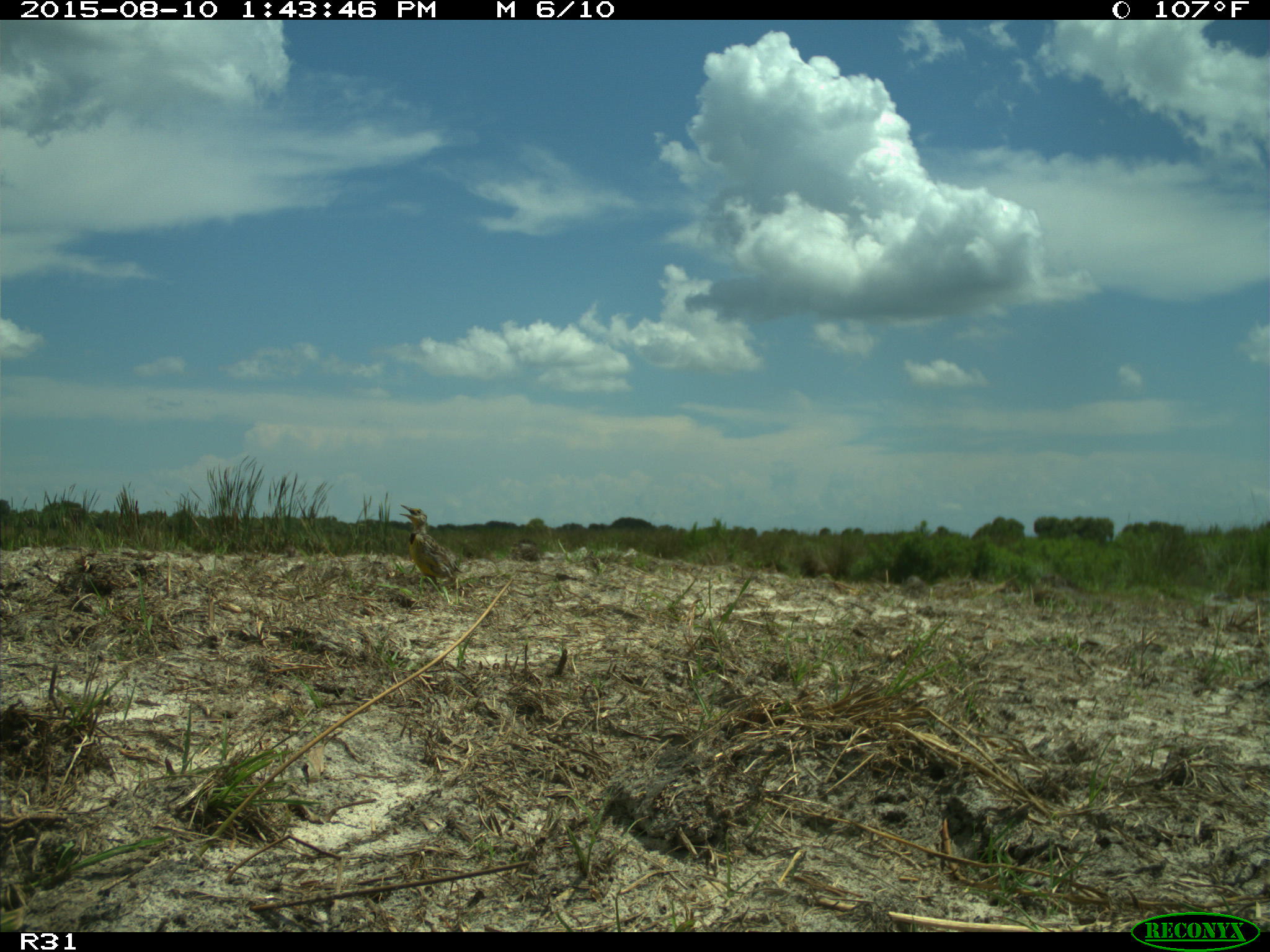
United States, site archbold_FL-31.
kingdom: Animalia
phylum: Chordata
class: Aves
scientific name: Aves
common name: birds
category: unidentified bird